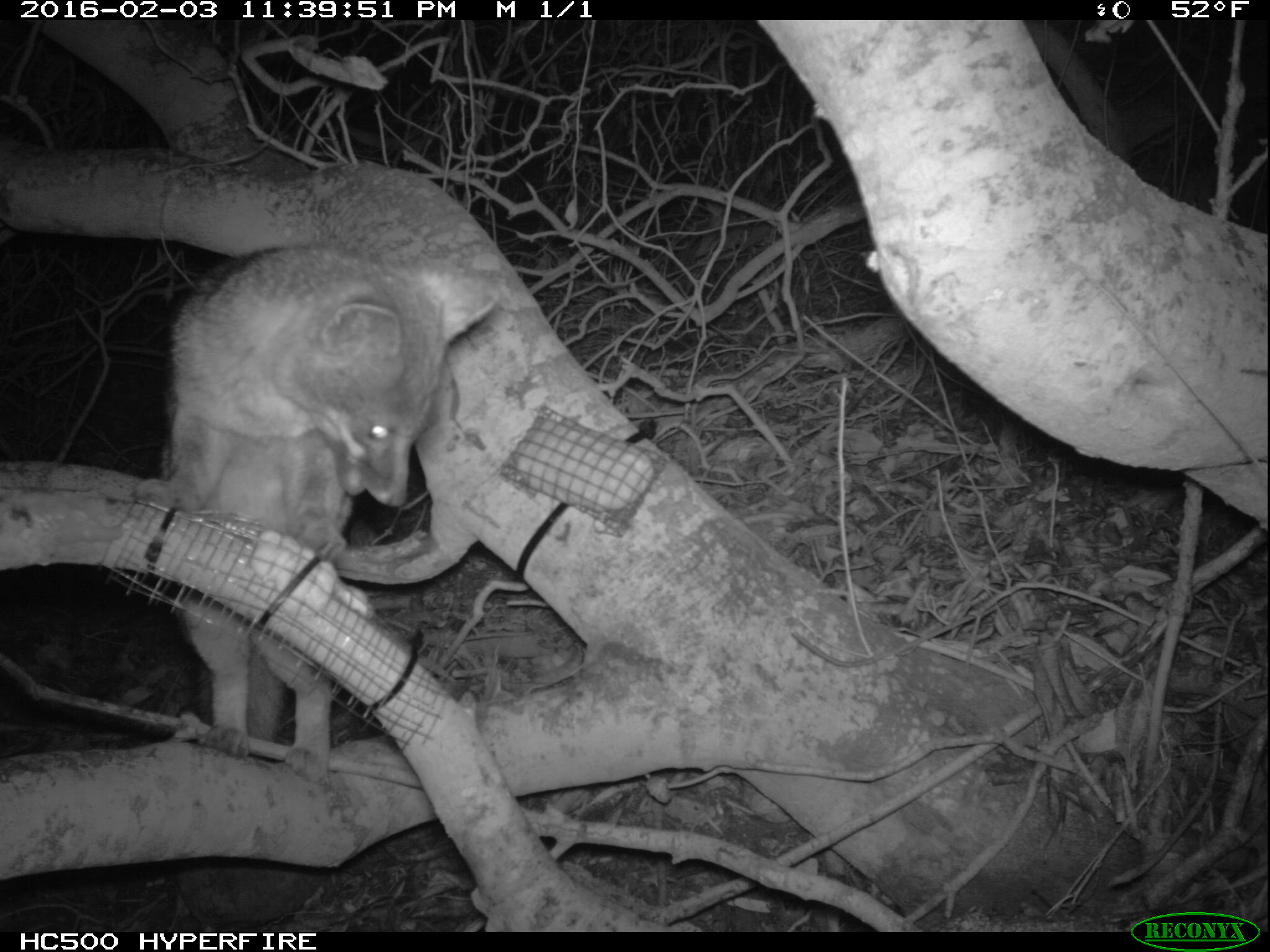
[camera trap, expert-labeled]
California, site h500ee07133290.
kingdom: Animalia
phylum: Chordata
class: Mammalia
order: Carnivora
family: Canidae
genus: Urocyon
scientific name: Urocyon littoralis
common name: island fox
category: fox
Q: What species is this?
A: Fox (island fox) (Urocyon littoralis).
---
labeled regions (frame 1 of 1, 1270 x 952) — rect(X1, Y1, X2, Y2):
fox: rect(162, 248, 501, 779)